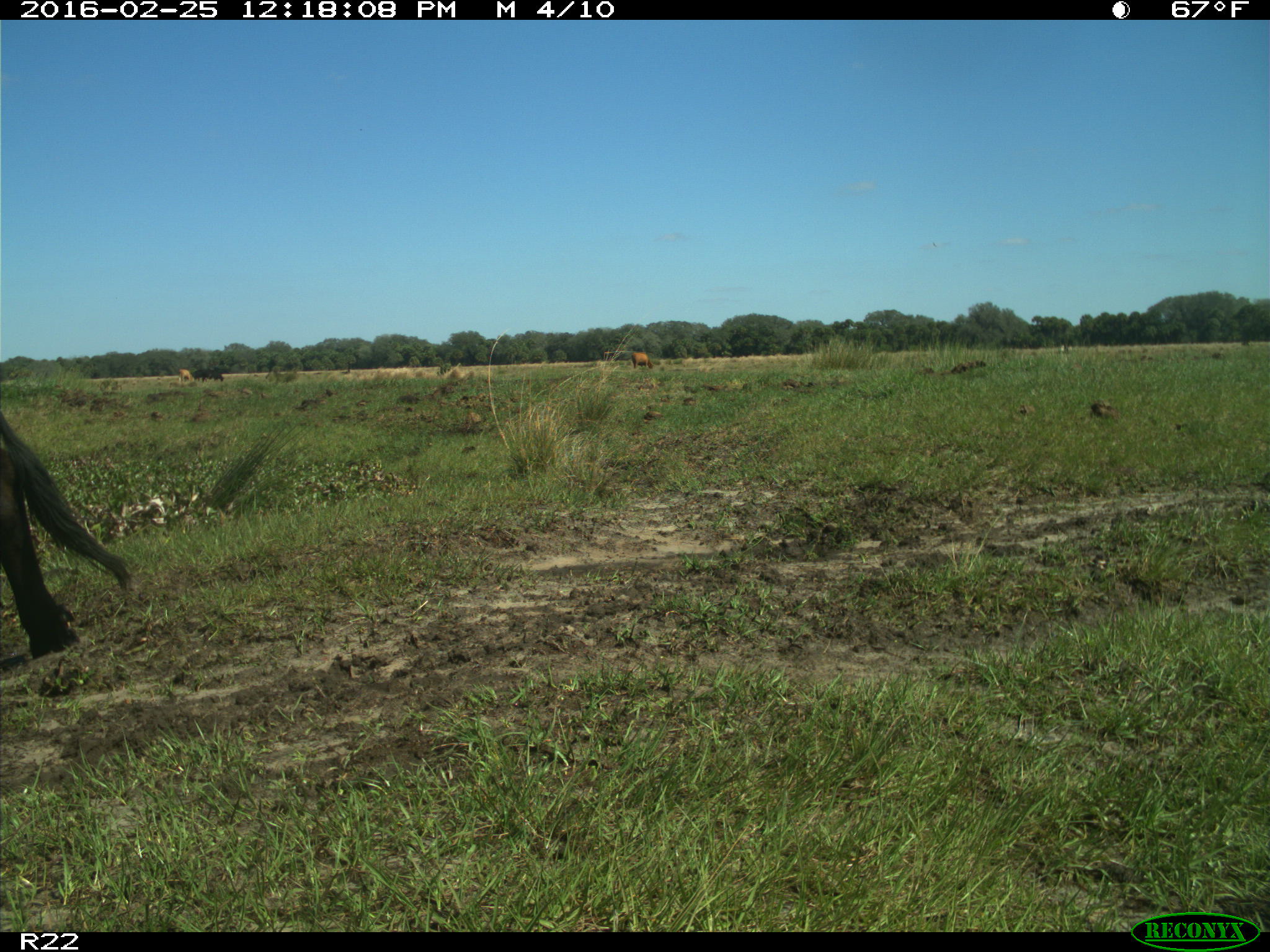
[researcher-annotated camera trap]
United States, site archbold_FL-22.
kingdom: Animalia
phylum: Chordata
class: Mammalia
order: Artiodactyla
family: Bovidae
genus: Bos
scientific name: Bos taurus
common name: domestic cow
Bos taurus (domestic cow).